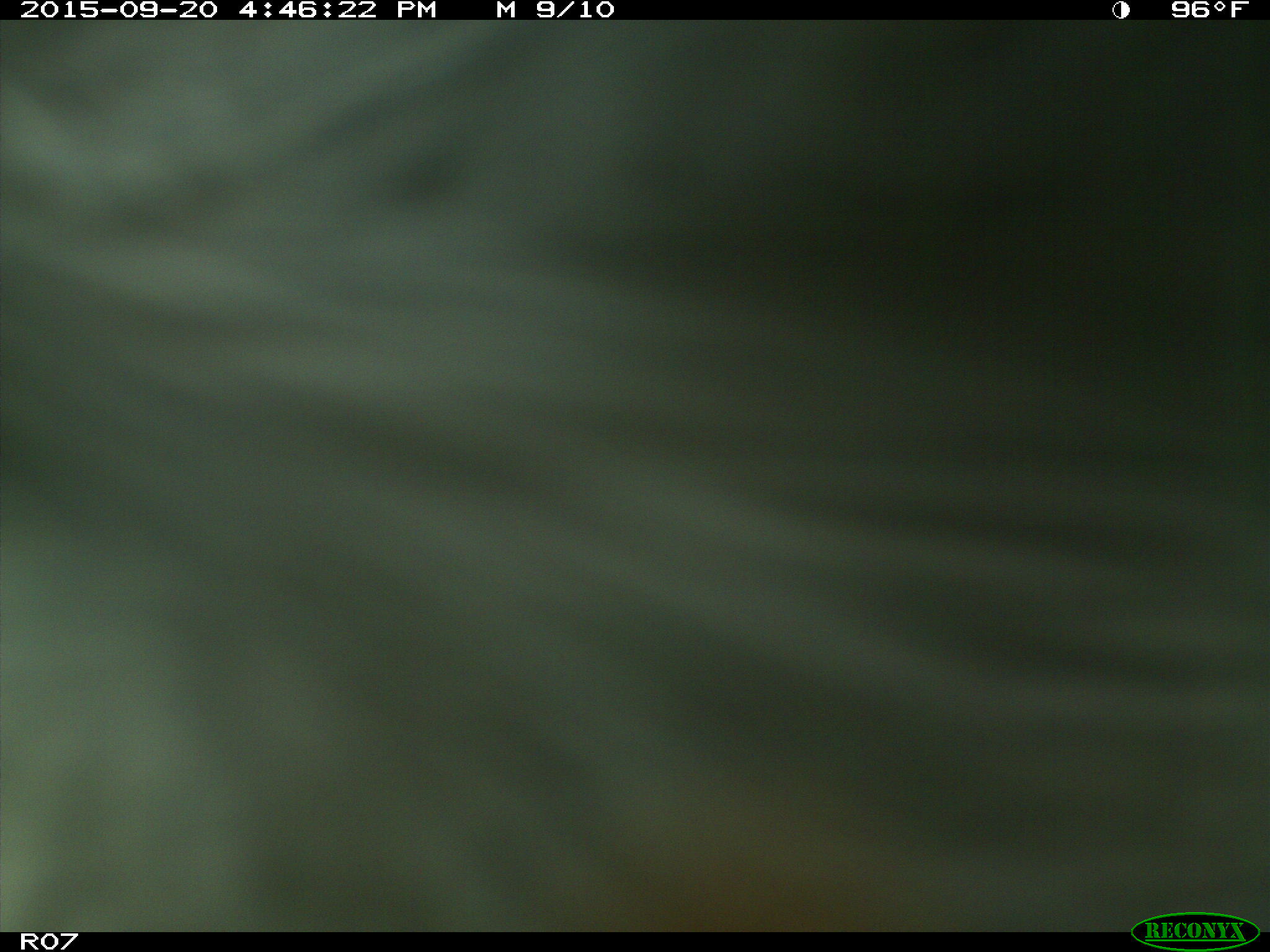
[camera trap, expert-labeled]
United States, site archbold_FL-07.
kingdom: Animalia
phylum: Chordata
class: Mammalia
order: Artiodactyla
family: Bovidae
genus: Bos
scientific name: Bos taurus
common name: domestic cow